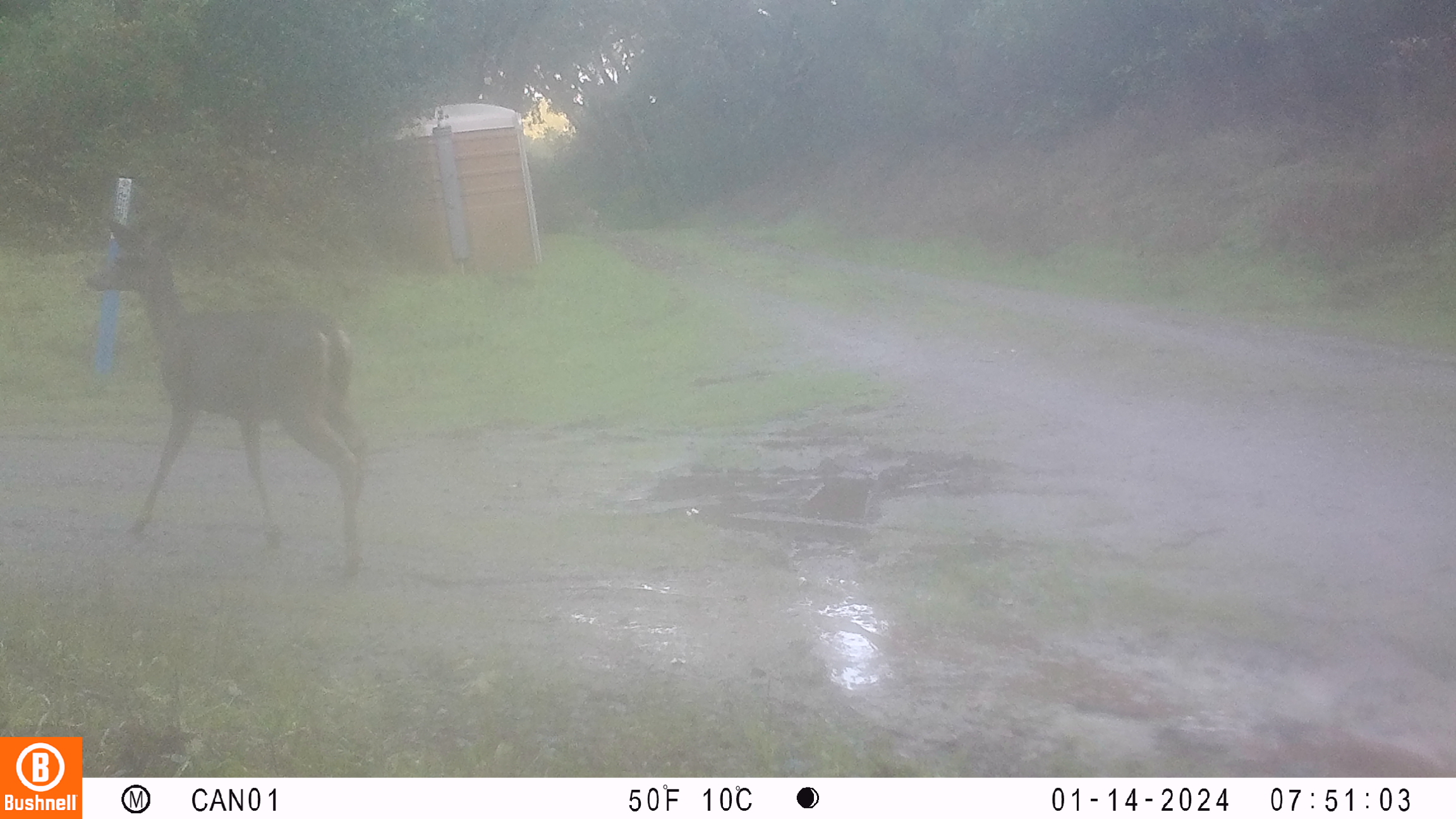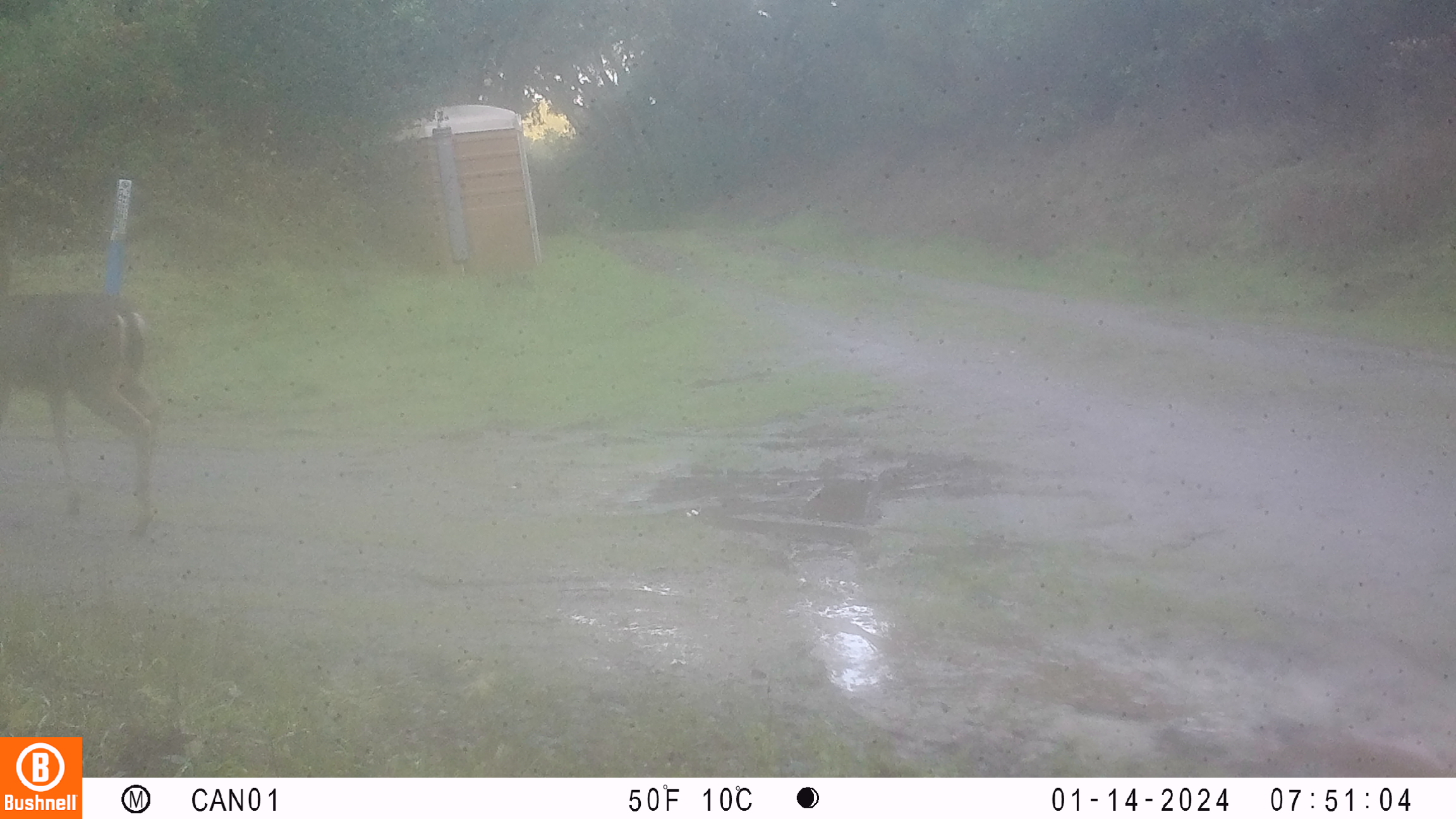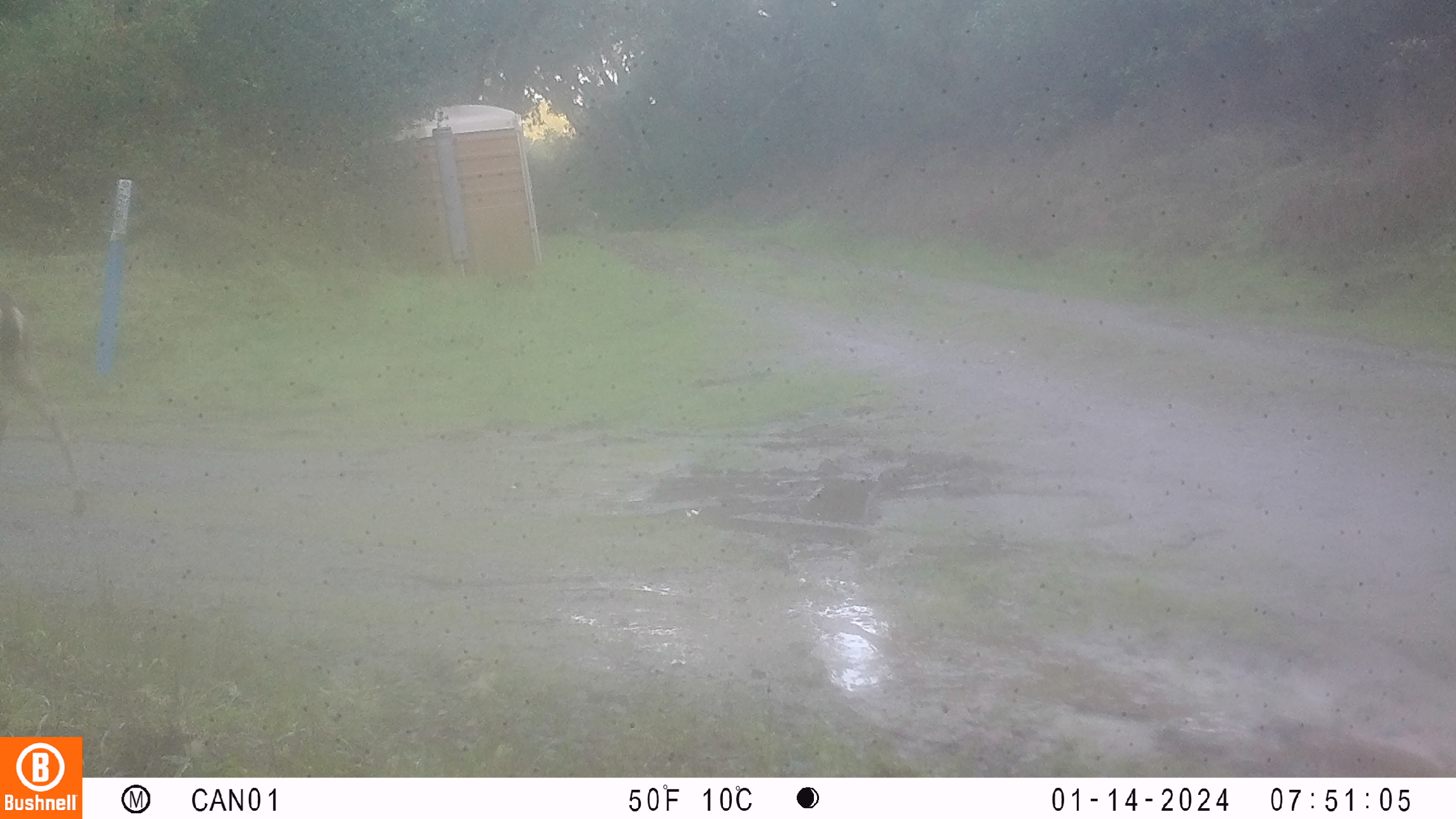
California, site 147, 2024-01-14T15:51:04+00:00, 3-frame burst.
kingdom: Animalia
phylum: Chordata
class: Mammalia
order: Artiodactyla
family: Cervidae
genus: Odocoileus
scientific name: Odocoileus hemionus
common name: mule deer